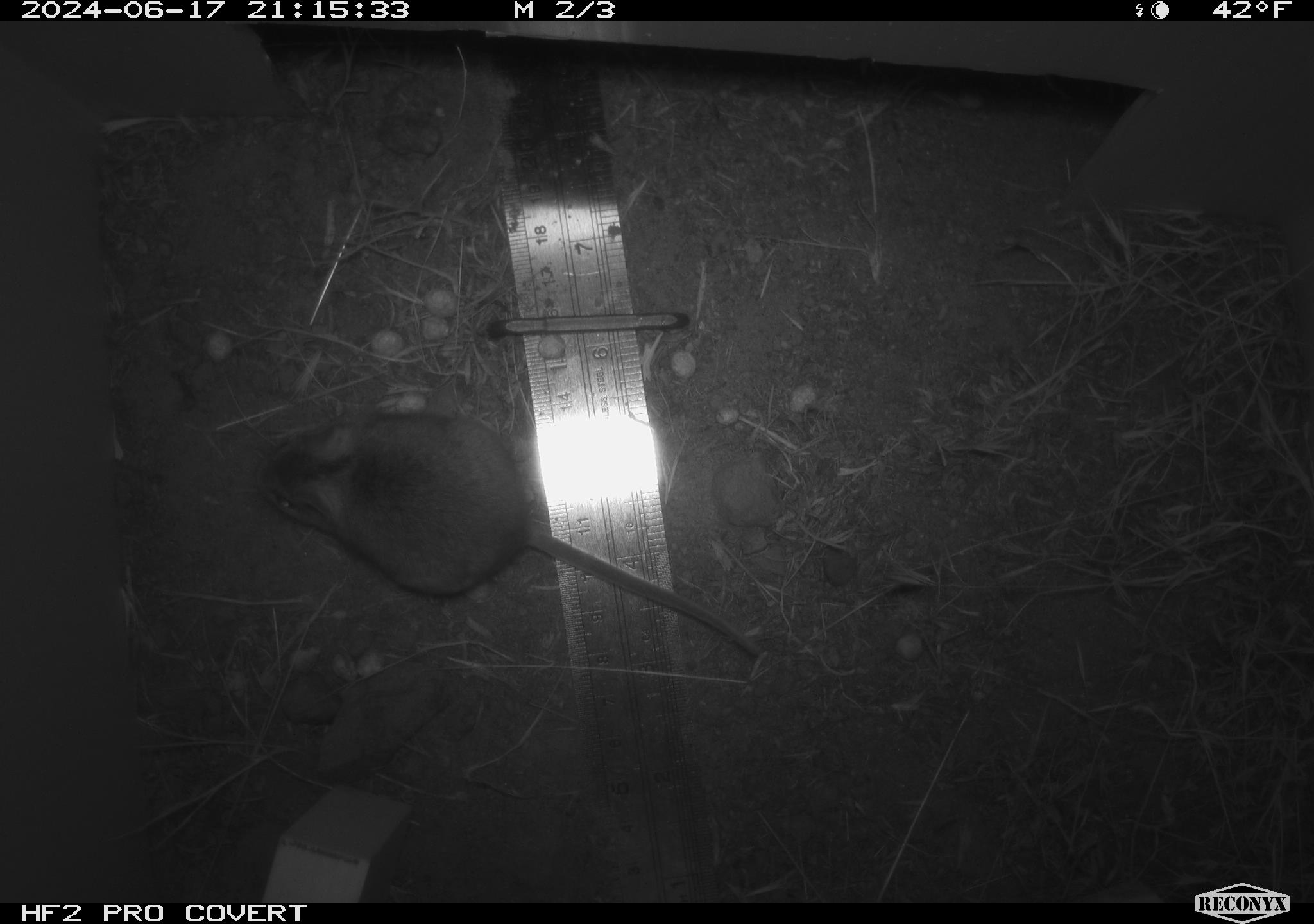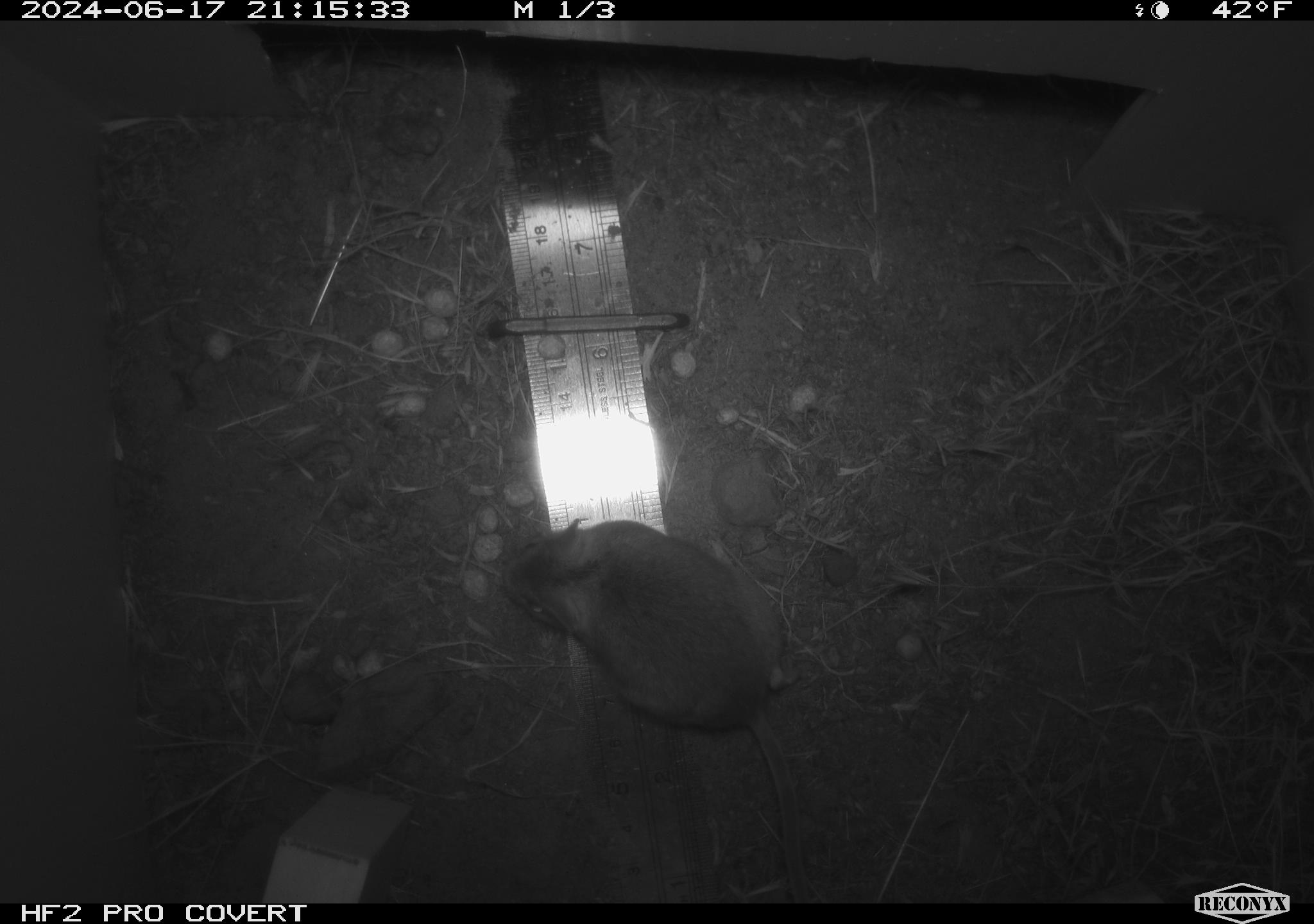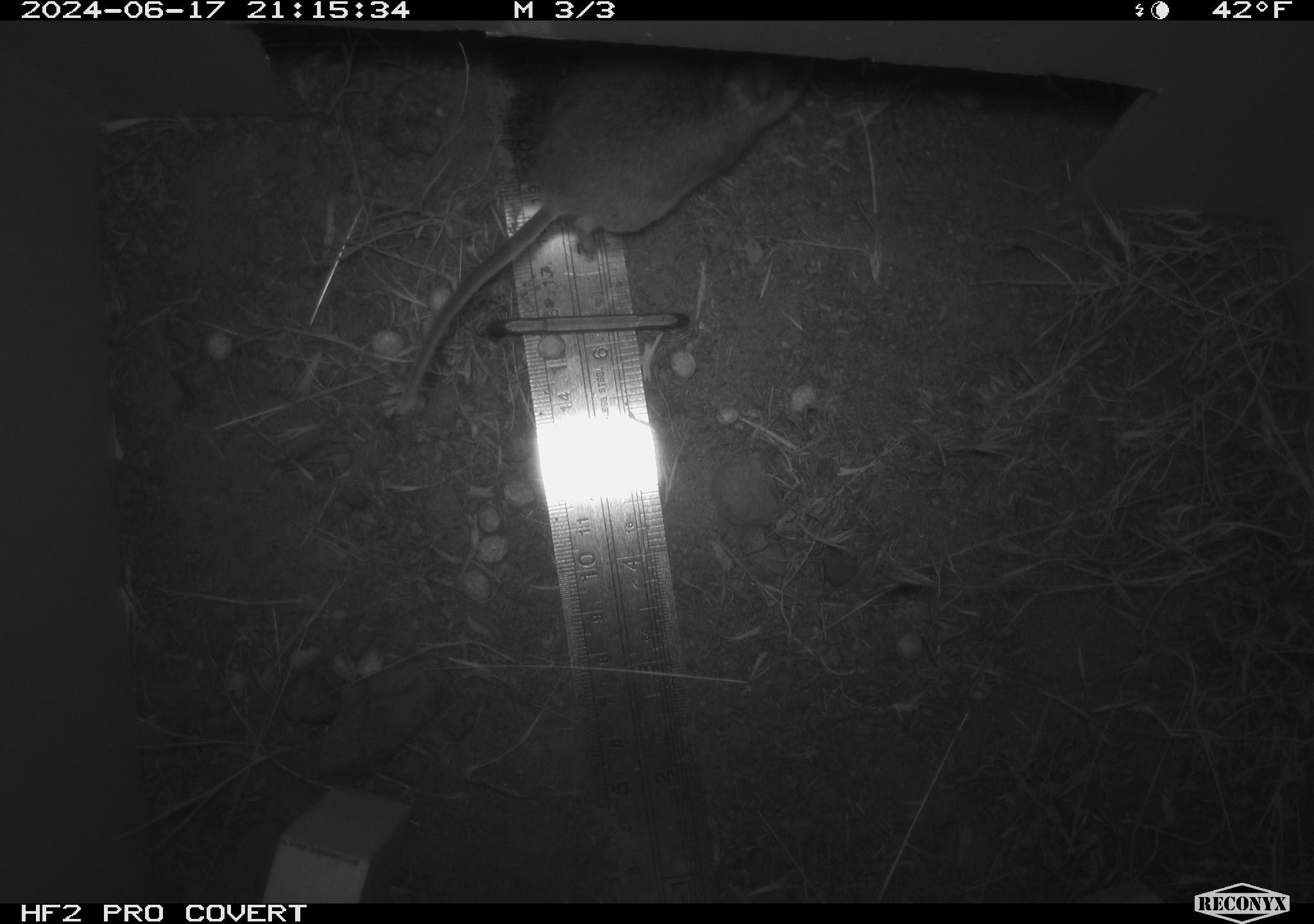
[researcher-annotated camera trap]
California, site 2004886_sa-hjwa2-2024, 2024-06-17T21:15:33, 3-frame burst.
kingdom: Animalia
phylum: Chordata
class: Mammalia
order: Rodentia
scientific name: Rodentia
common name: rodent